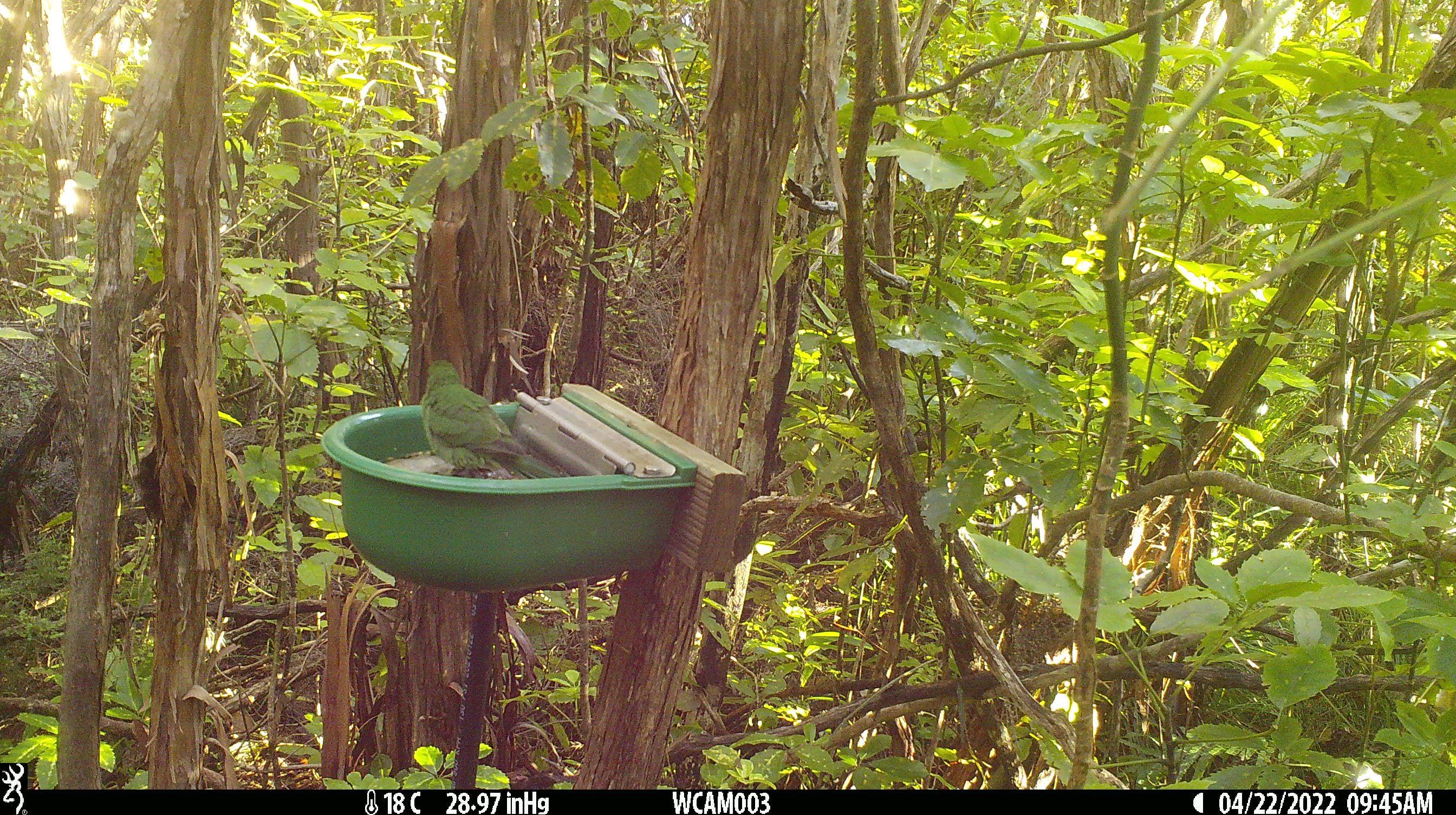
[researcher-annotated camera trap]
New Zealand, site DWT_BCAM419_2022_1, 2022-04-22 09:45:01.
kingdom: Animalia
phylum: Chordata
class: Aves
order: Psittaciformes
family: Psittaculidae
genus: Cyanoramphus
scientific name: Cyanoramphus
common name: parakeet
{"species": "parakeet (Cyanoramphus)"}